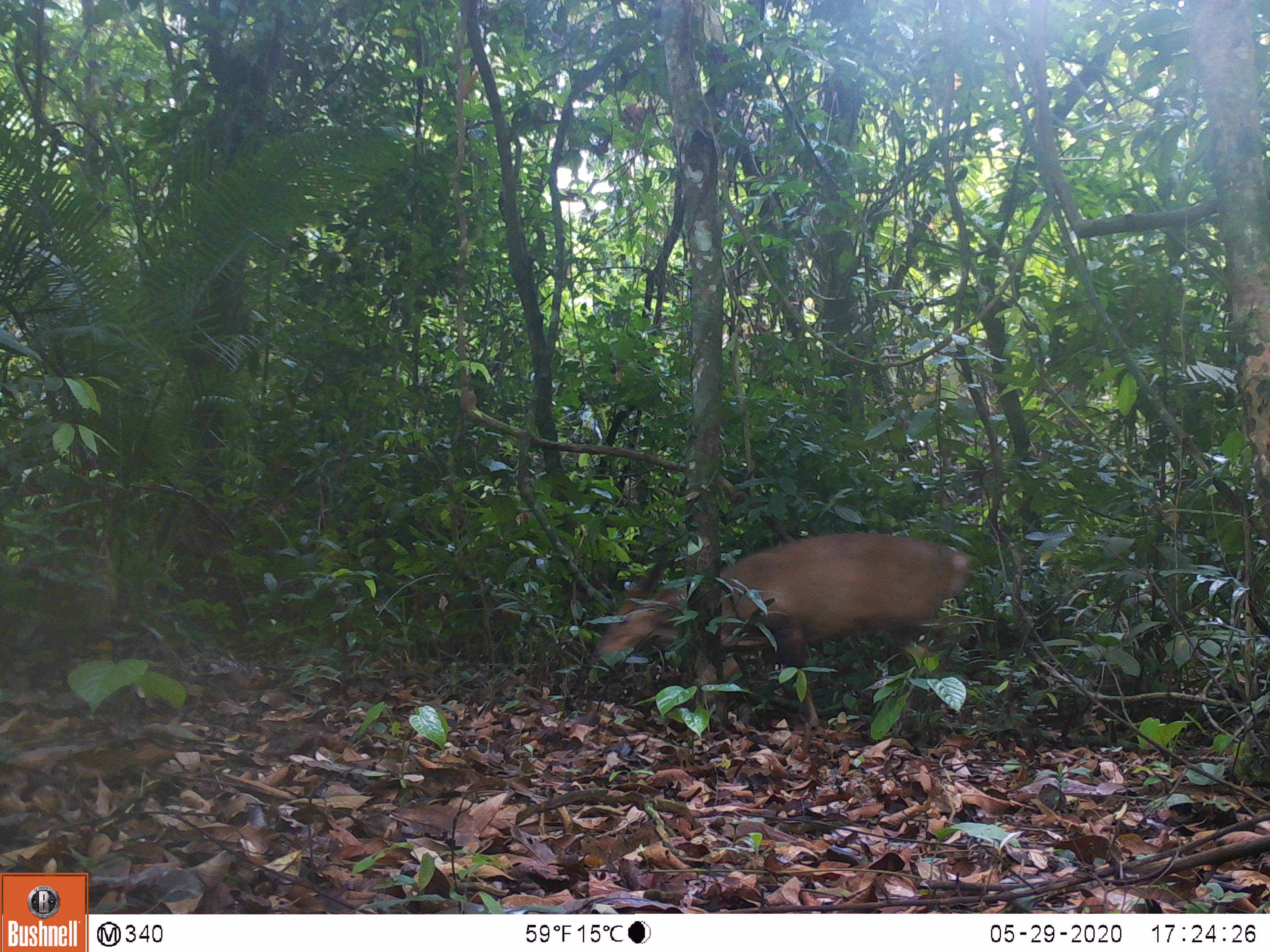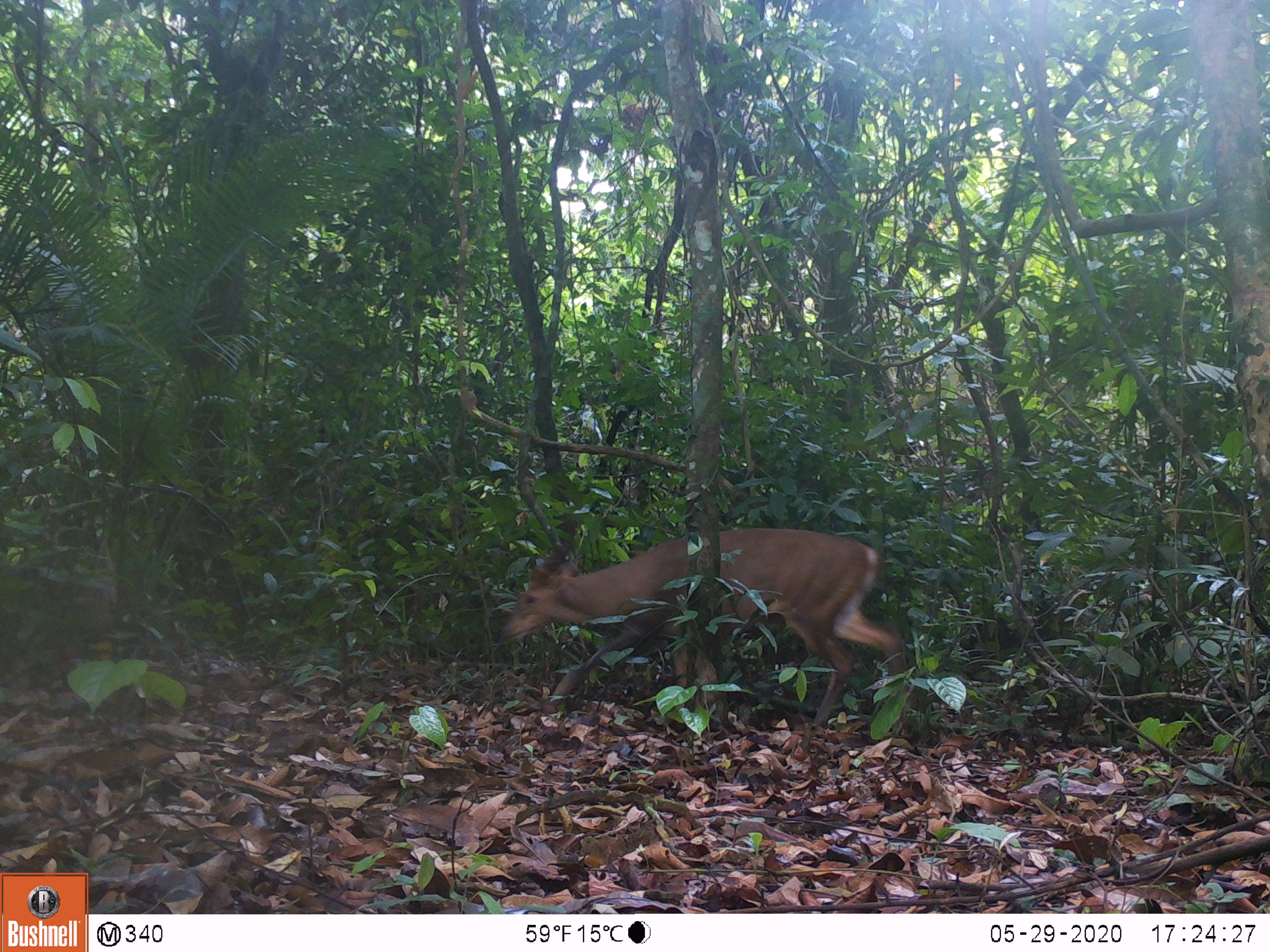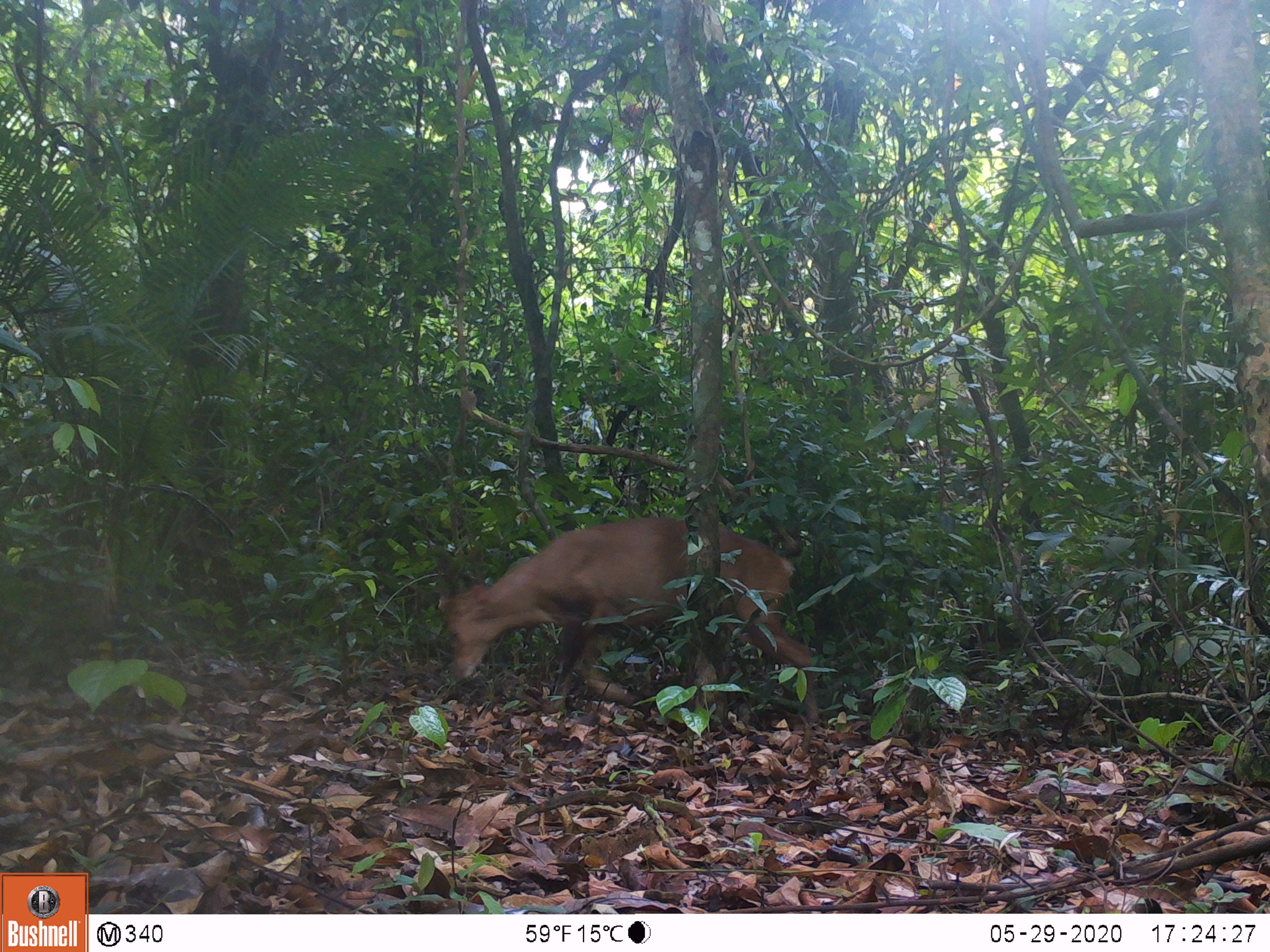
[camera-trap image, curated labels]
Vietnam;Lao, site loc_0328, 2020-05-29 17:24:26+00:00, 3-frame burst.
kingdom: Animalia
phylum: Chordata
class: Mammalia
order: Artiodactyla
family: Cervidae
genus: Muntiacus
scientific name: Muntiacus vuquangensis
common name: large-antlered muntjac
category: large antlered muntjac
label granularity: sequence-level